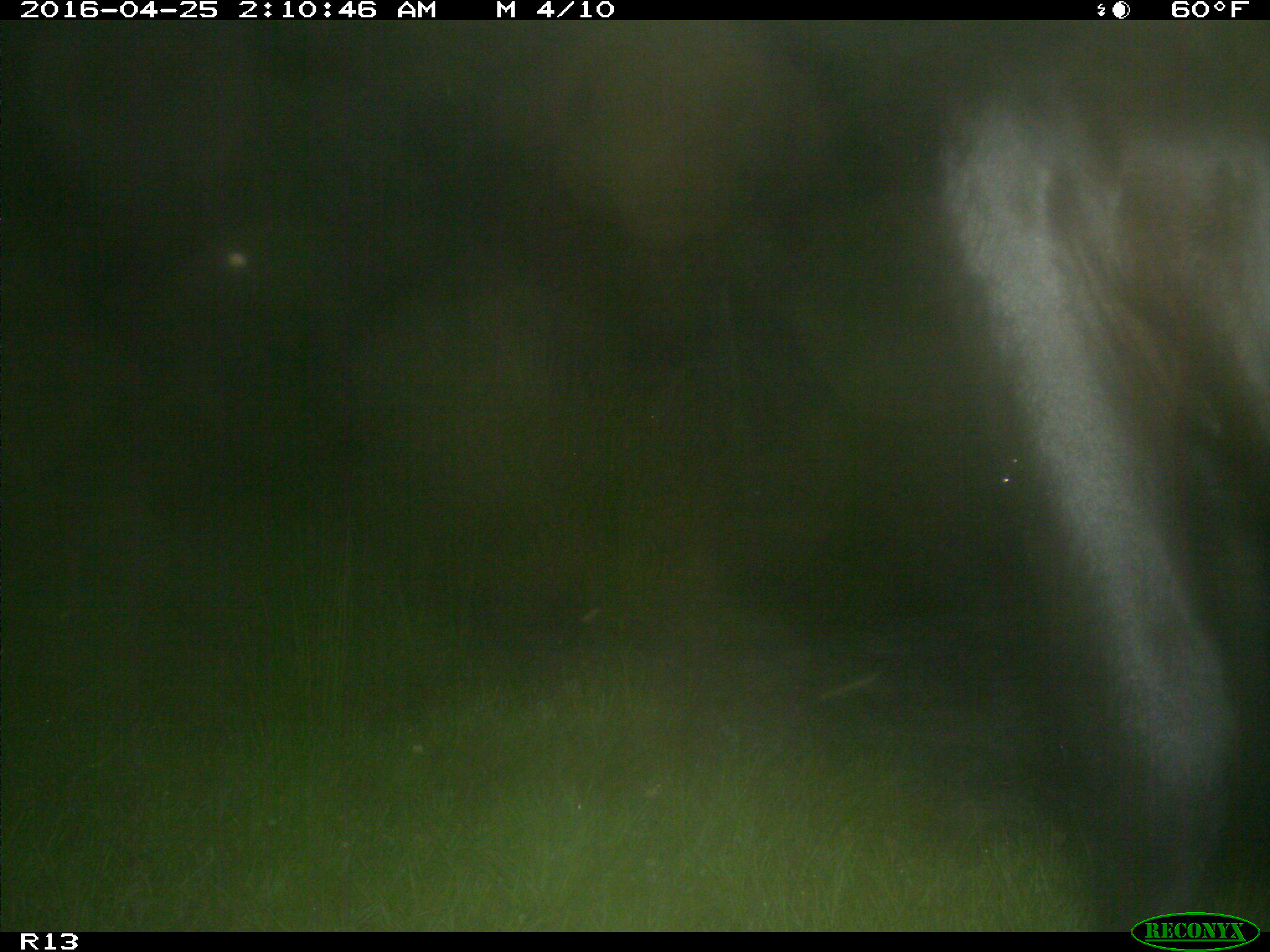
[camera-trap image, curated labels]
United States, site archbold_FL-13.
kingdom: Animalia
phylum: Chordata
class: Mammalia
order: Artiodactyla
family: Bovidae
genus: Bos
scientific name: Bos taurus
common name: domestic cow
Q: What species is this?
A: Bos taurus (domestic cow).